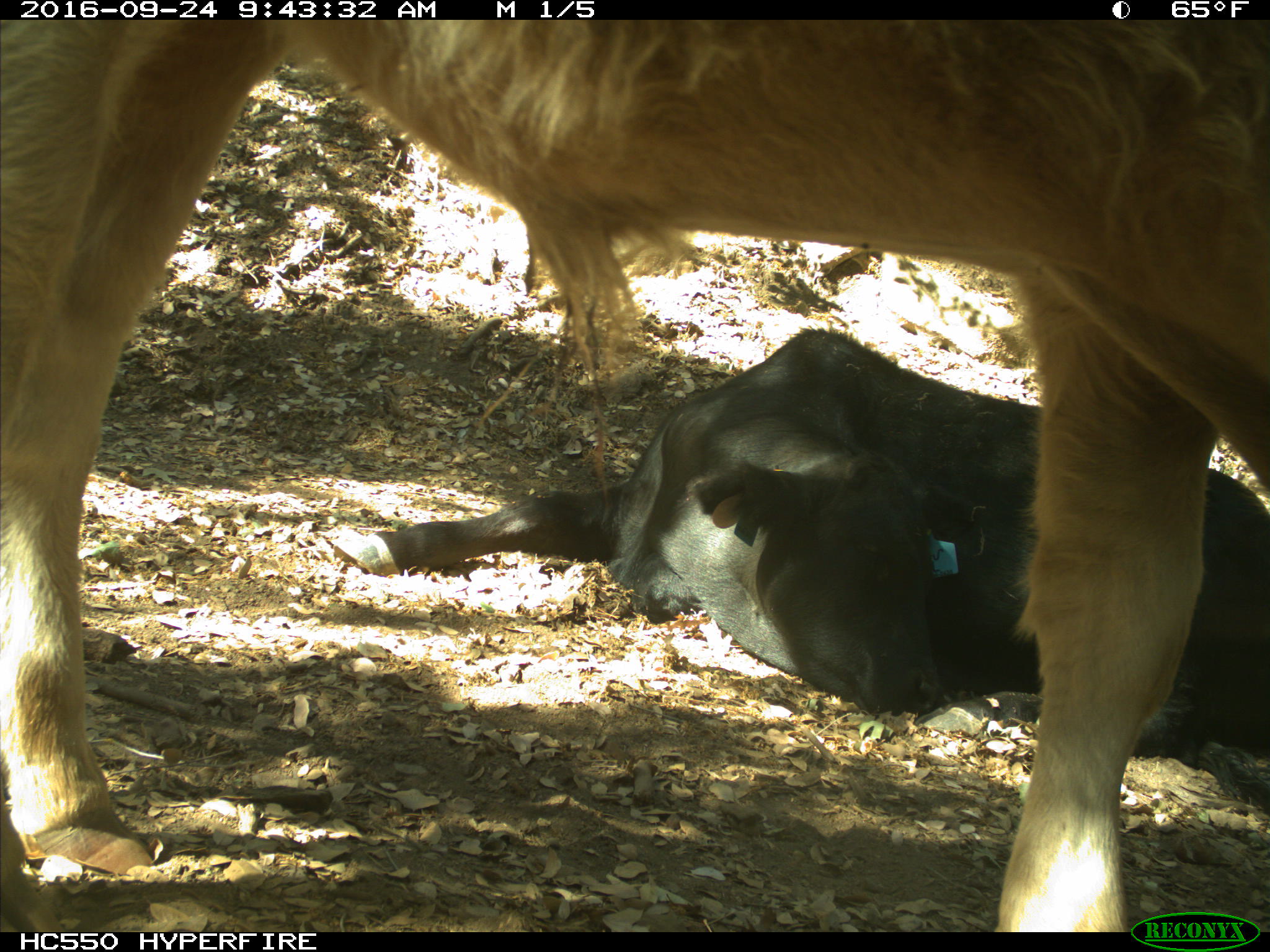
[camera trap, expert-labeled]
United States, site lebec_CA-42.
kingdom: Animalia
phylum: Chordata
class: Mammalia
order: Artiodactyla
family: Bovidae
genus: Bos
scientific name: Bos taurus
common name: domestic cow